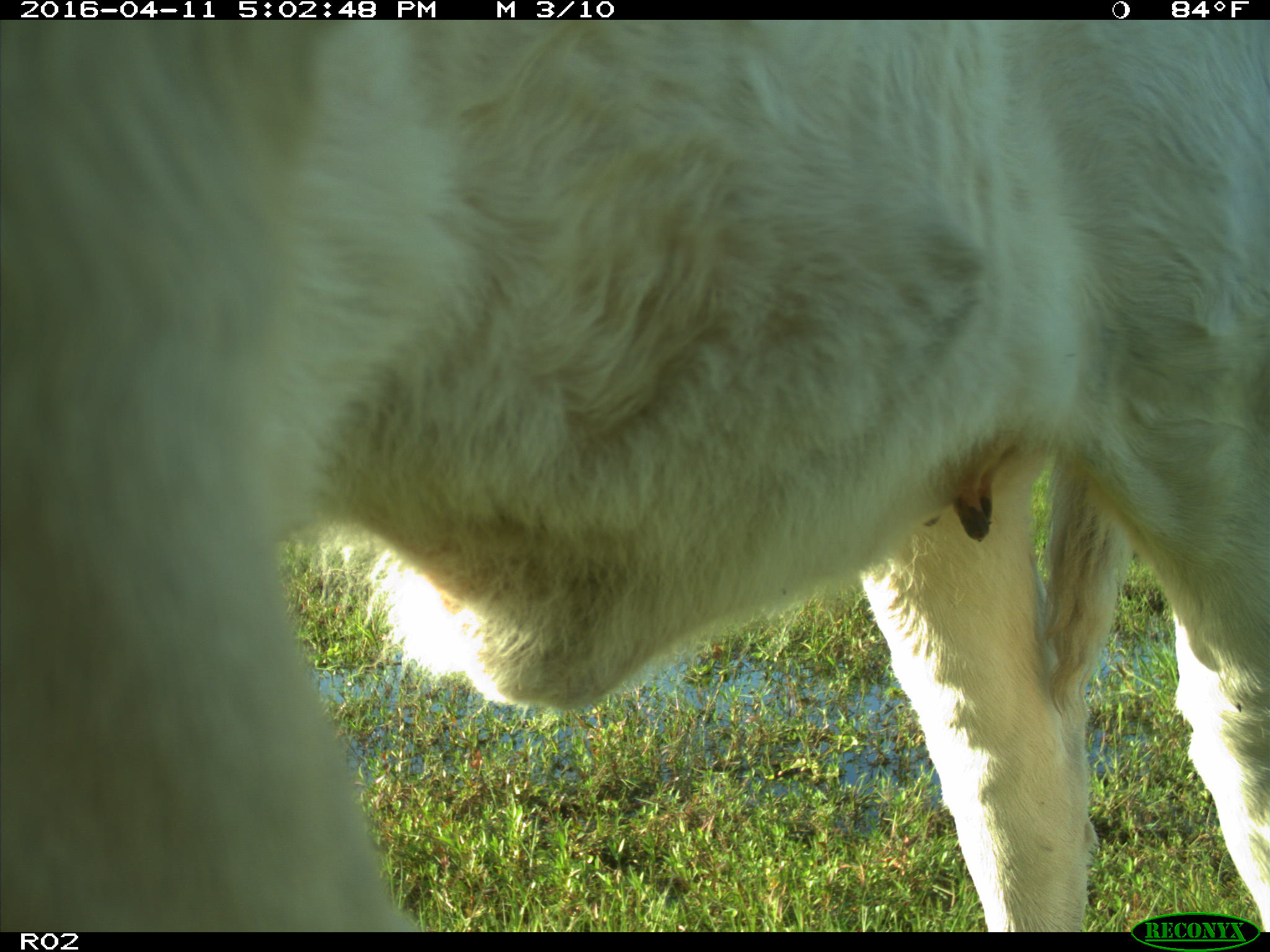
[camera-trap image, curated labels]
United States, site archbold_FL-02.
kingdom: Animalia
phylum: Chordata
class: Mammalia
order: Artiodactyla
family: Bovidae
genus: Bos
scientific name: Bos taurus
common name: domestic cow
Bos taurus (domestic cow).